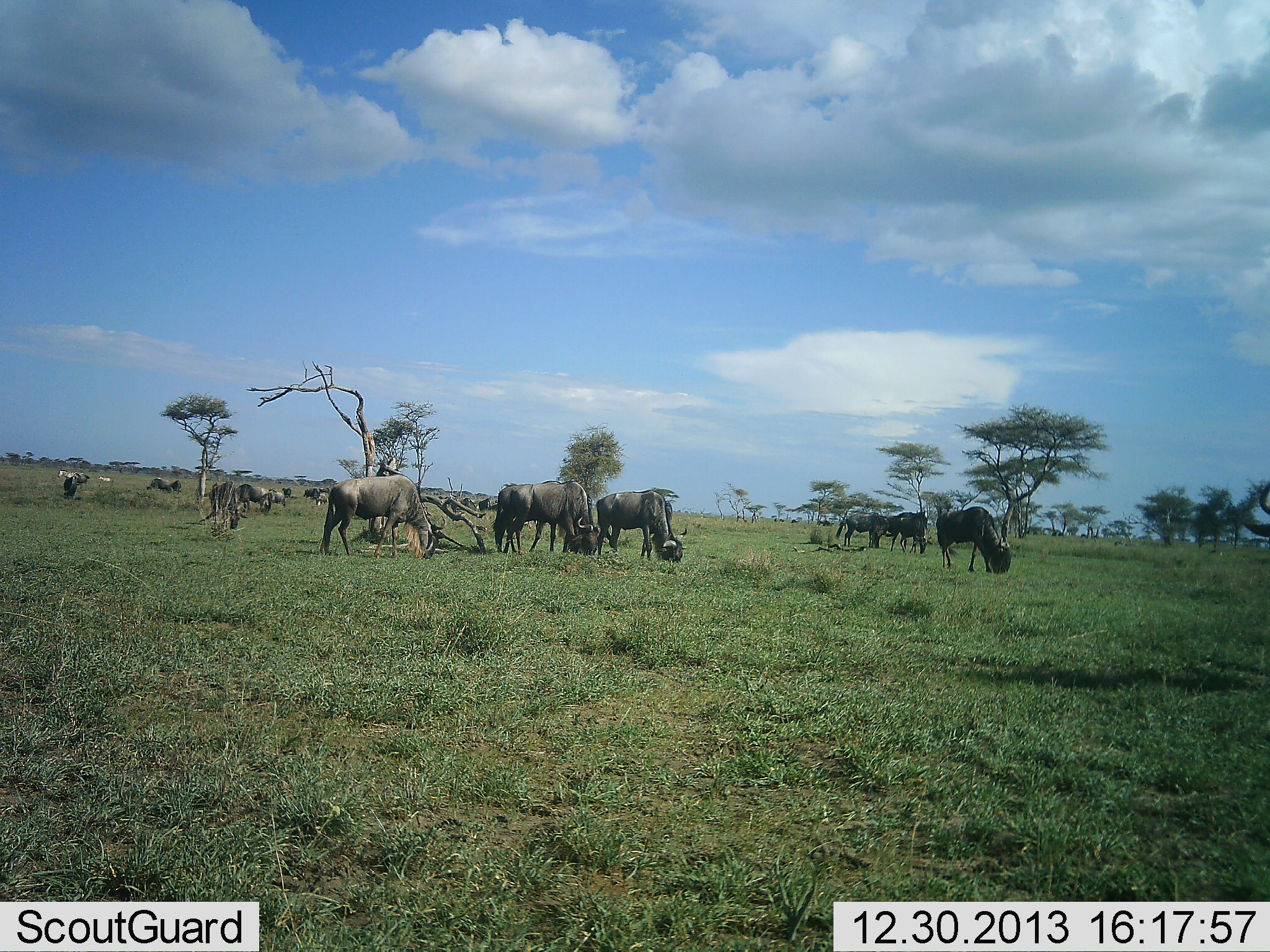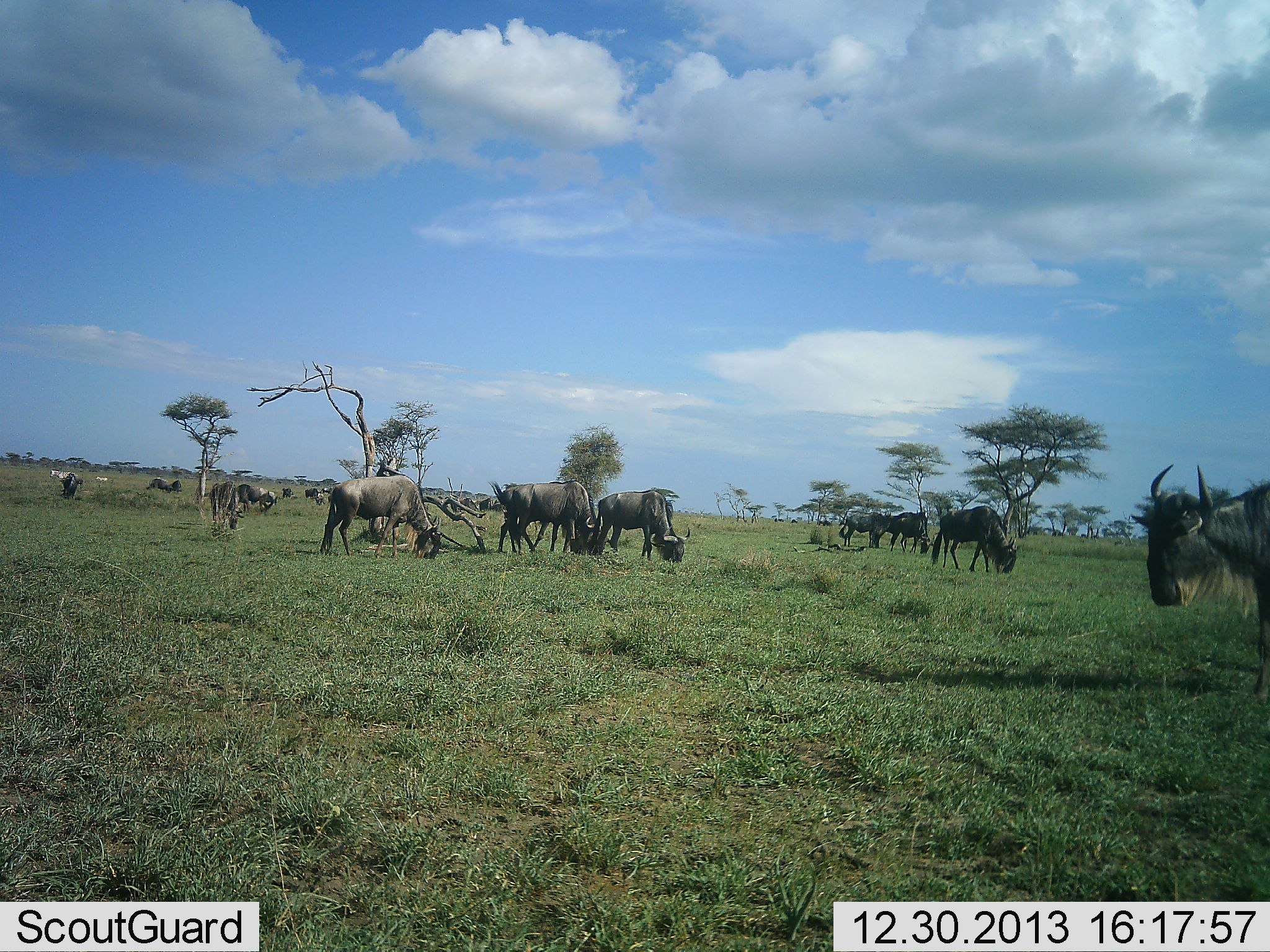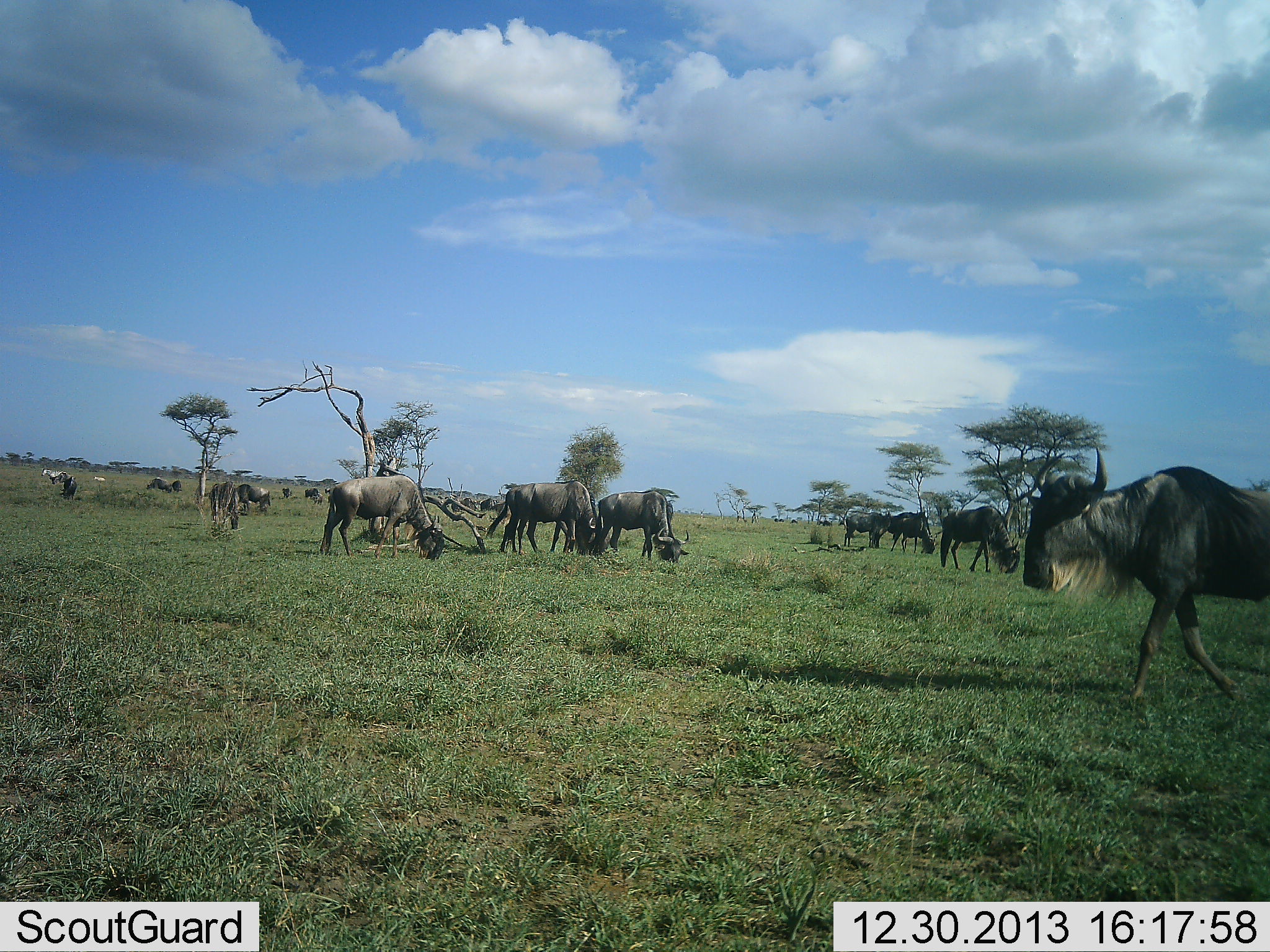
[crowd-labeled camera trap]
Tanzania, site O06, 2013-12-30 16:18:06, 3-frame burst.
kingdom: Animalia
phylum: Chordata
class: Mammalia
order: Artiodactyla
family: Bovidae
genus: Connochaetes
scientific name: Connochaetes taurinus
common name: blue wildebeest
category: wildebeest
Wildebeest (blue wildebeest) (Connochaetes taurinus), count 11-50. Behavior (volunteer vote fractions): standing 55%, resting 0%, moving 73%, interacting 0%. Young present (vote fraction): 0%. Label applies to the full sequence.